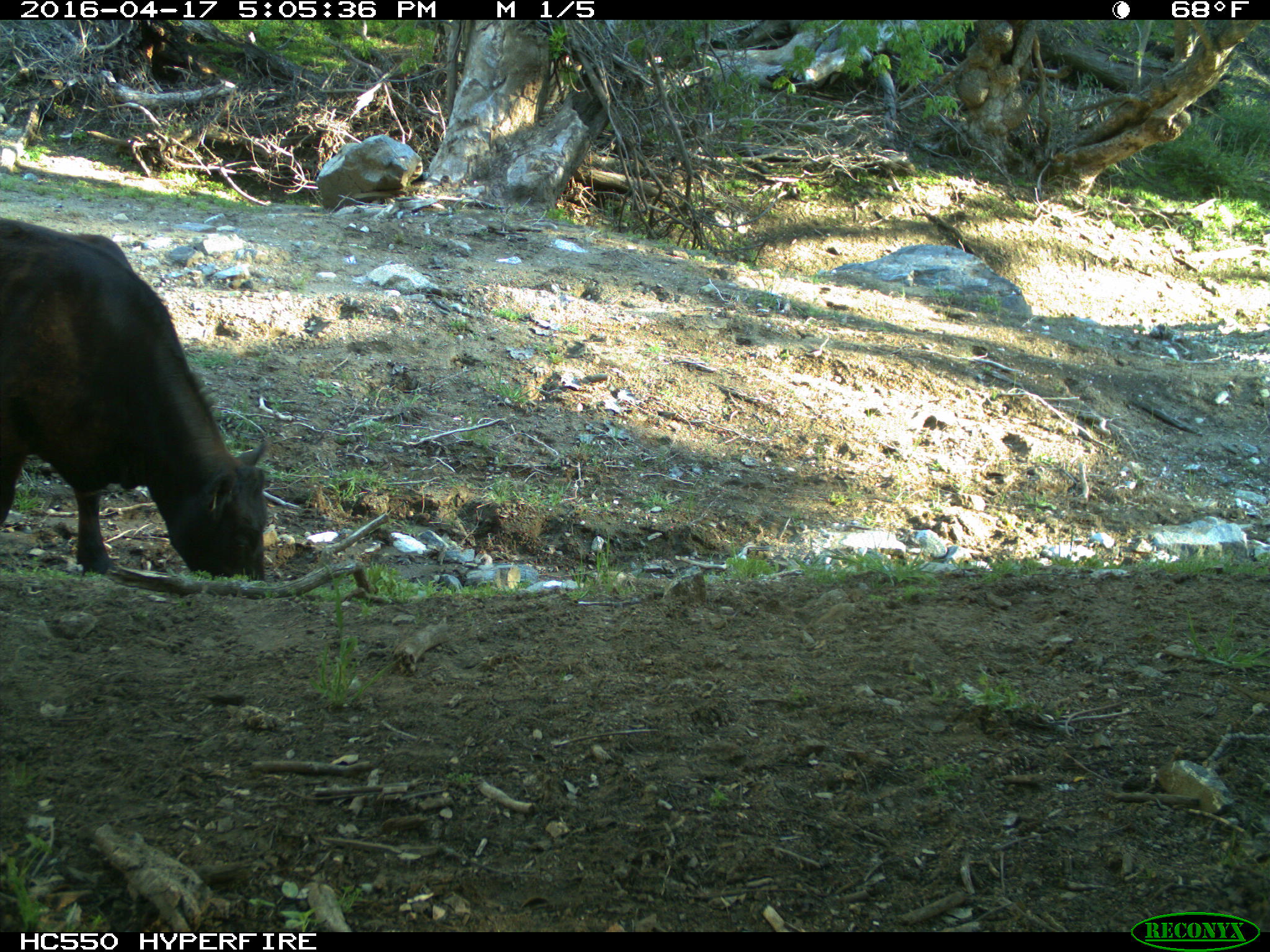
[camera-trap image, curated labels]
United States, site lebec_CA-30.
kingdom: Animalia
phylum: Chordata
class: Mammalia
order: Artiodactyla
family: Bovidae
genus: Bos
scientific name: Bos taurus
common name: domestic cow